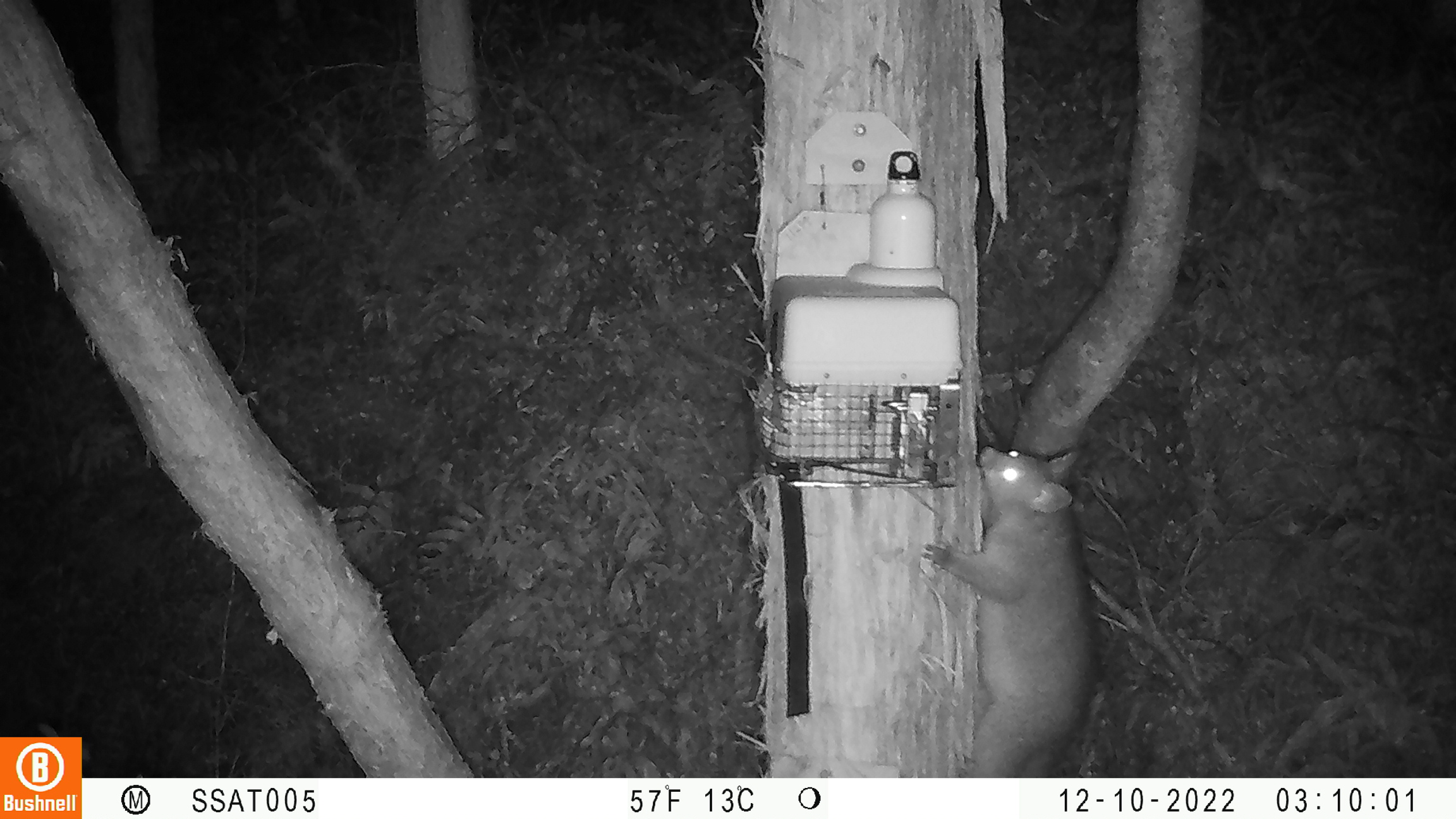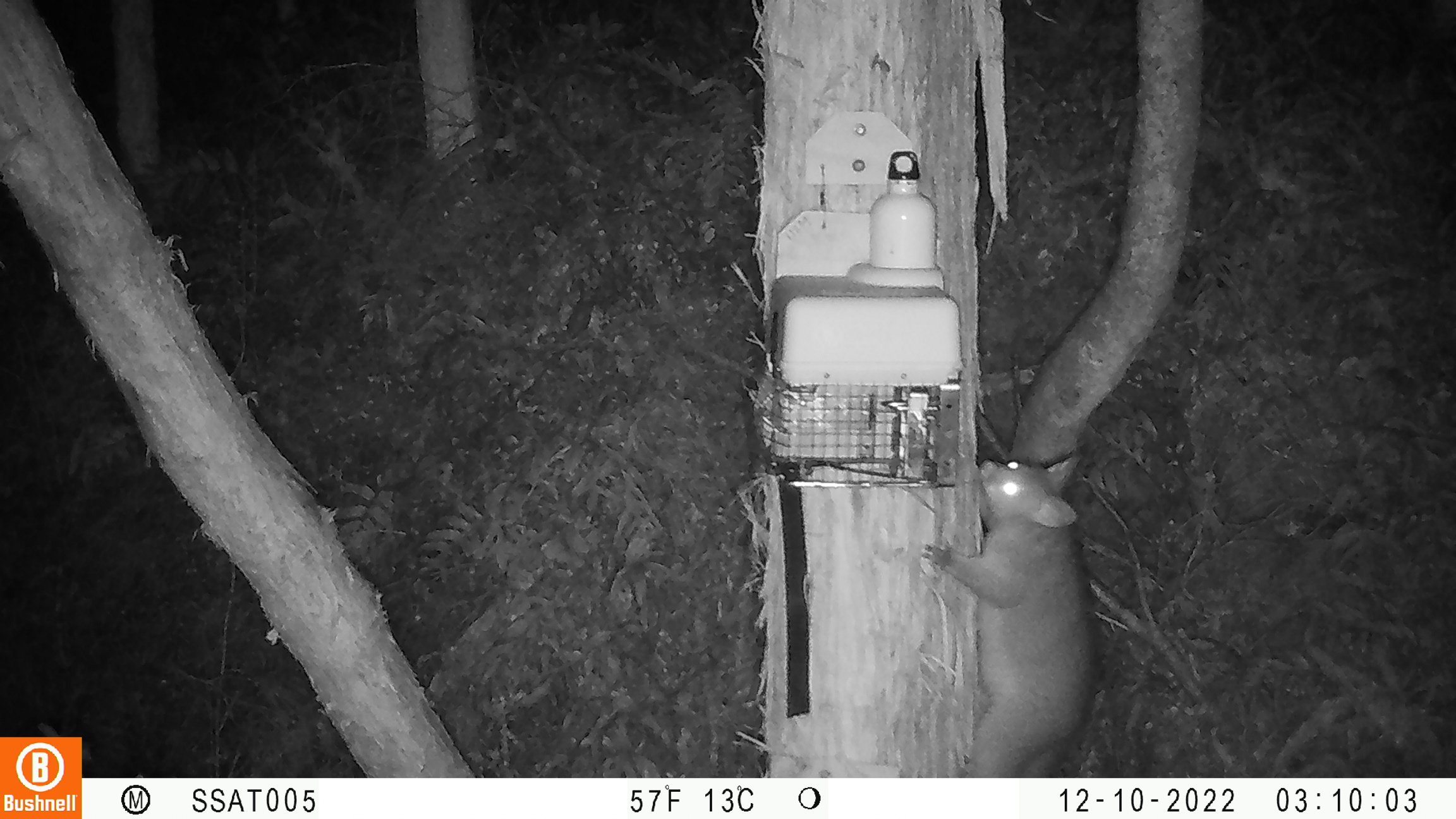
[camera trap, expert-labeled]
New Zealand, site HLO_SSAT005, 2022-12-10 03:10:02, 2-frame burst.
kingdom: Animalia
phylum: Chordata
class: Mammalia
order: Diprotodontia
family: Phalangeridae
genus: Trichosurus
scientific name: Trichosurus vulpecula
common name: common brushtail possum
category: possum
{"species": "possum (common brushtail possum) (Trichosurus vulpecula)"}